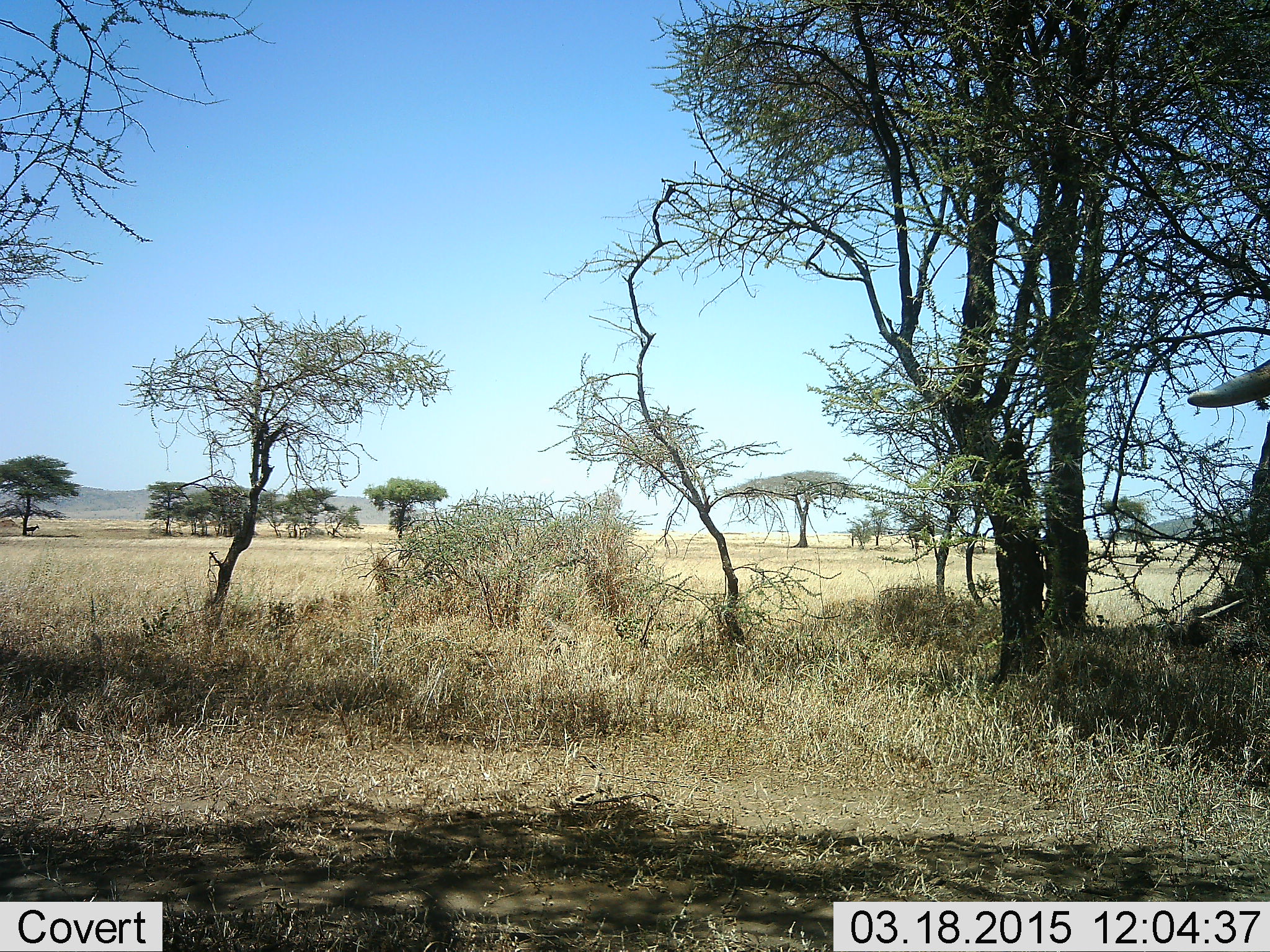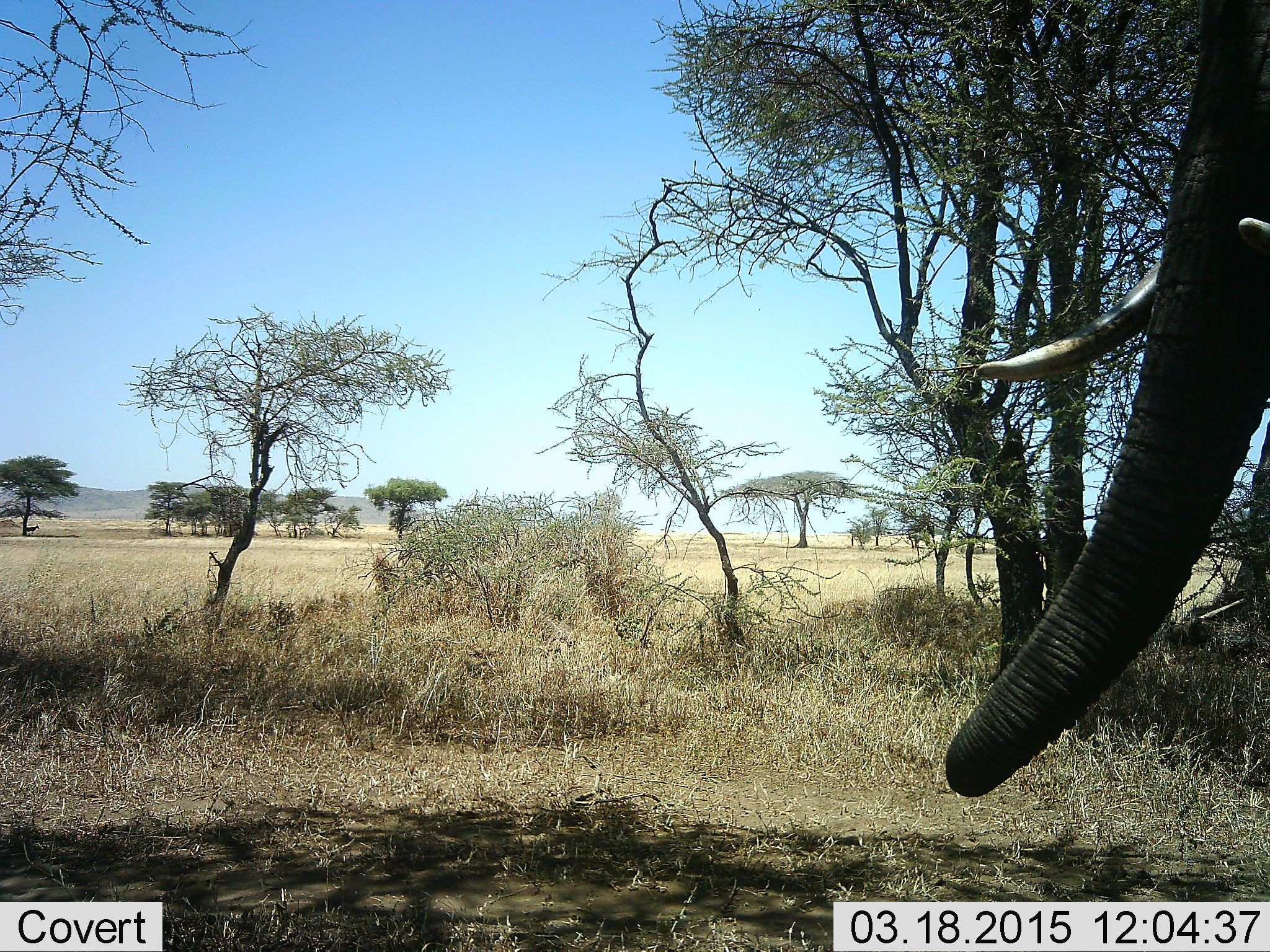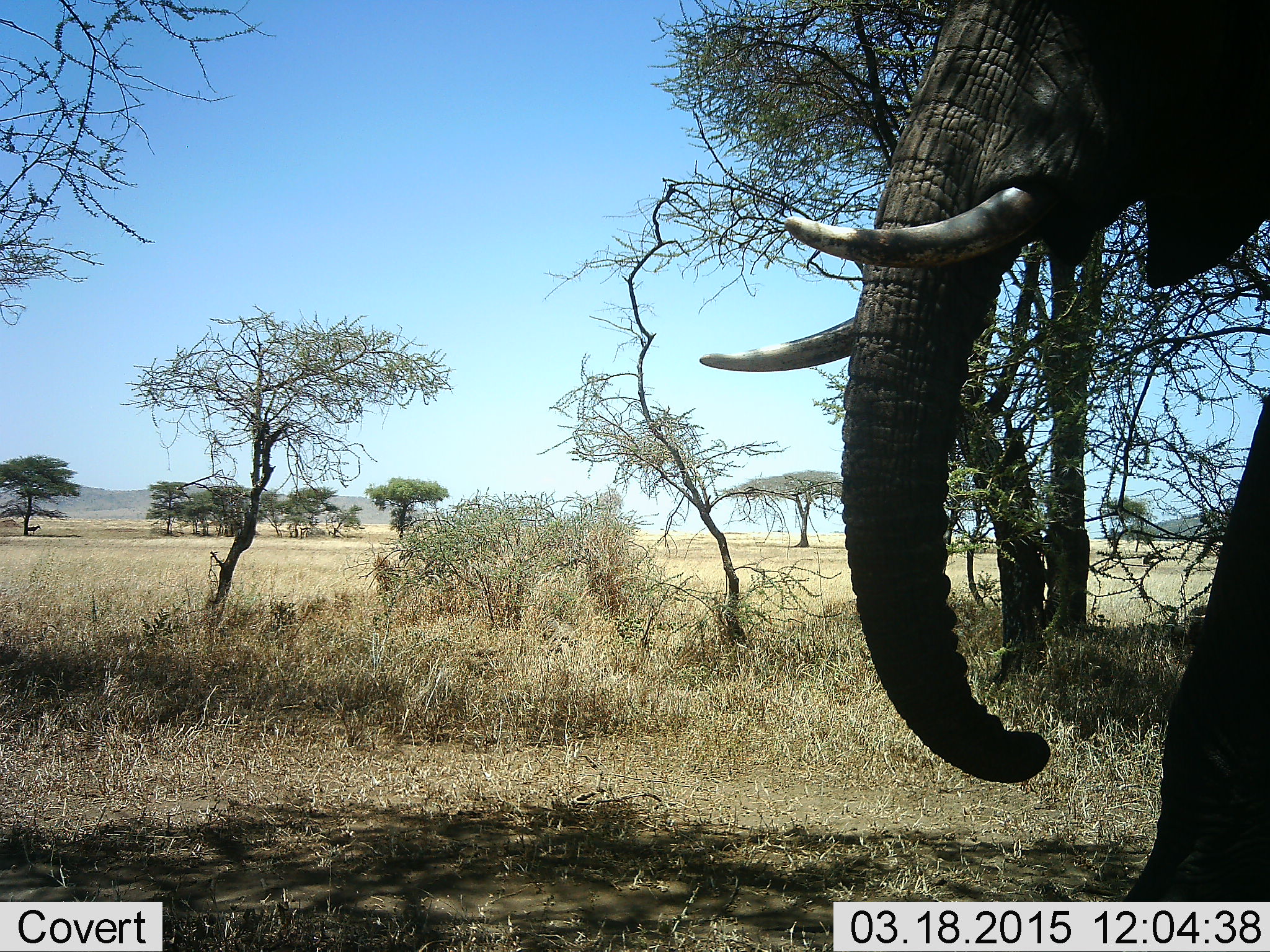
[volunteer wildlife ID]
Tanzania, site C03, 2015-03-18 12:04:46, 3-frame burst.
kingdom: Animalia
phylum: Chordata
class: Mammalia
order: Proboscidea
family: Elephantidae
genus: Loxodonta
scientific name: Loxodonta africana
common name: african bush elephant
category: elephant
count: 1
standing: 40%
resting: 10%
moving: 70%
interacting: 10%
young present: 0%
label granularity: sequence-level